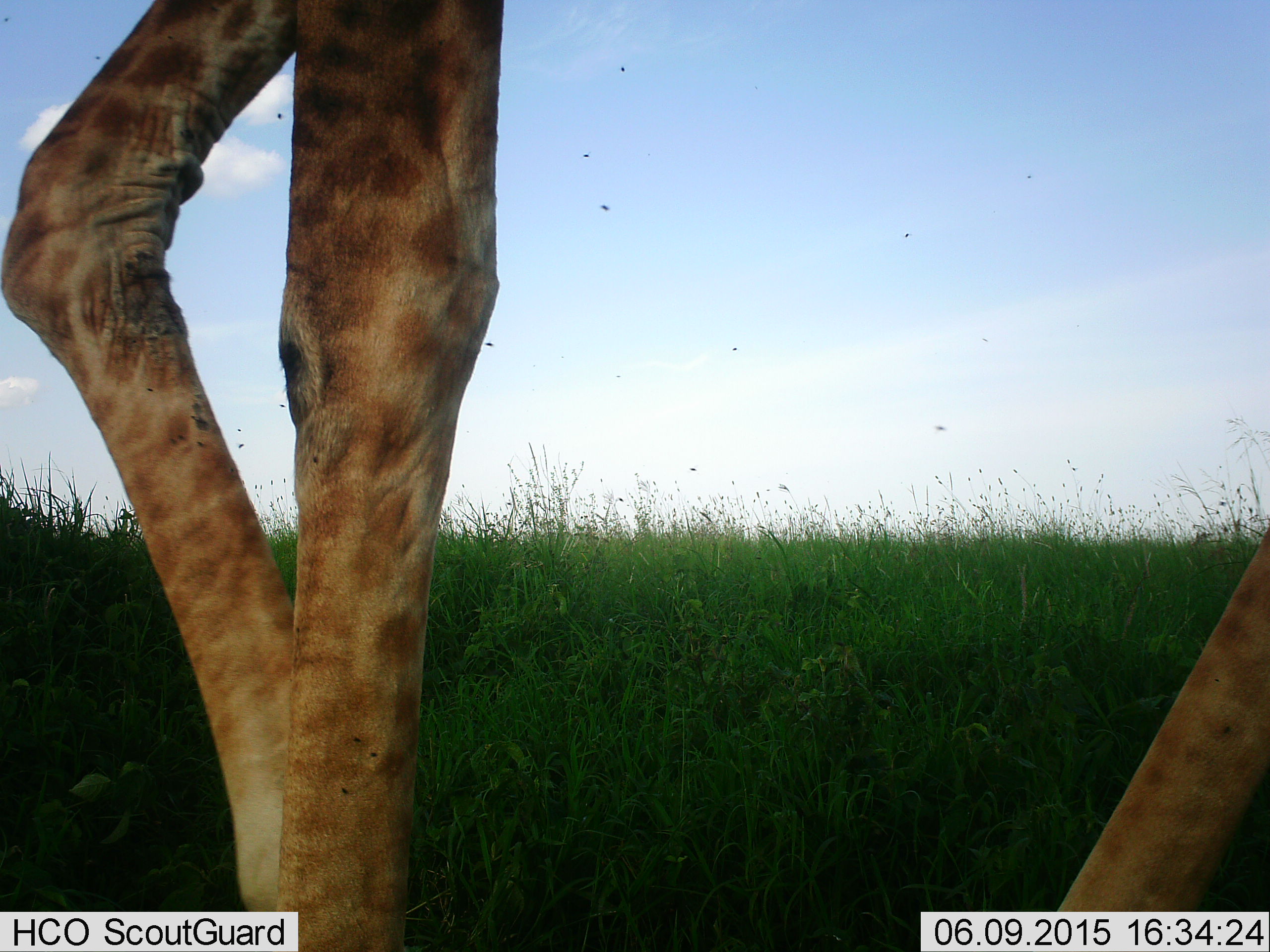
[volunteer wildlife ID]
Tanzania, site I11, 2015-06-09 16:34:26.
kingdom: Animalia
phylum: Chordata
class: Mammalia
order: Artiodactyla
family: Giraffidae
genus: Giraffa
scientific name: Giraffa camelopardalis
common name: giraffe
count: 1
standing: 50%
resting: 0%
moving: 50%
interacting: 0%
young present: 0%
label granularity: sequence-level